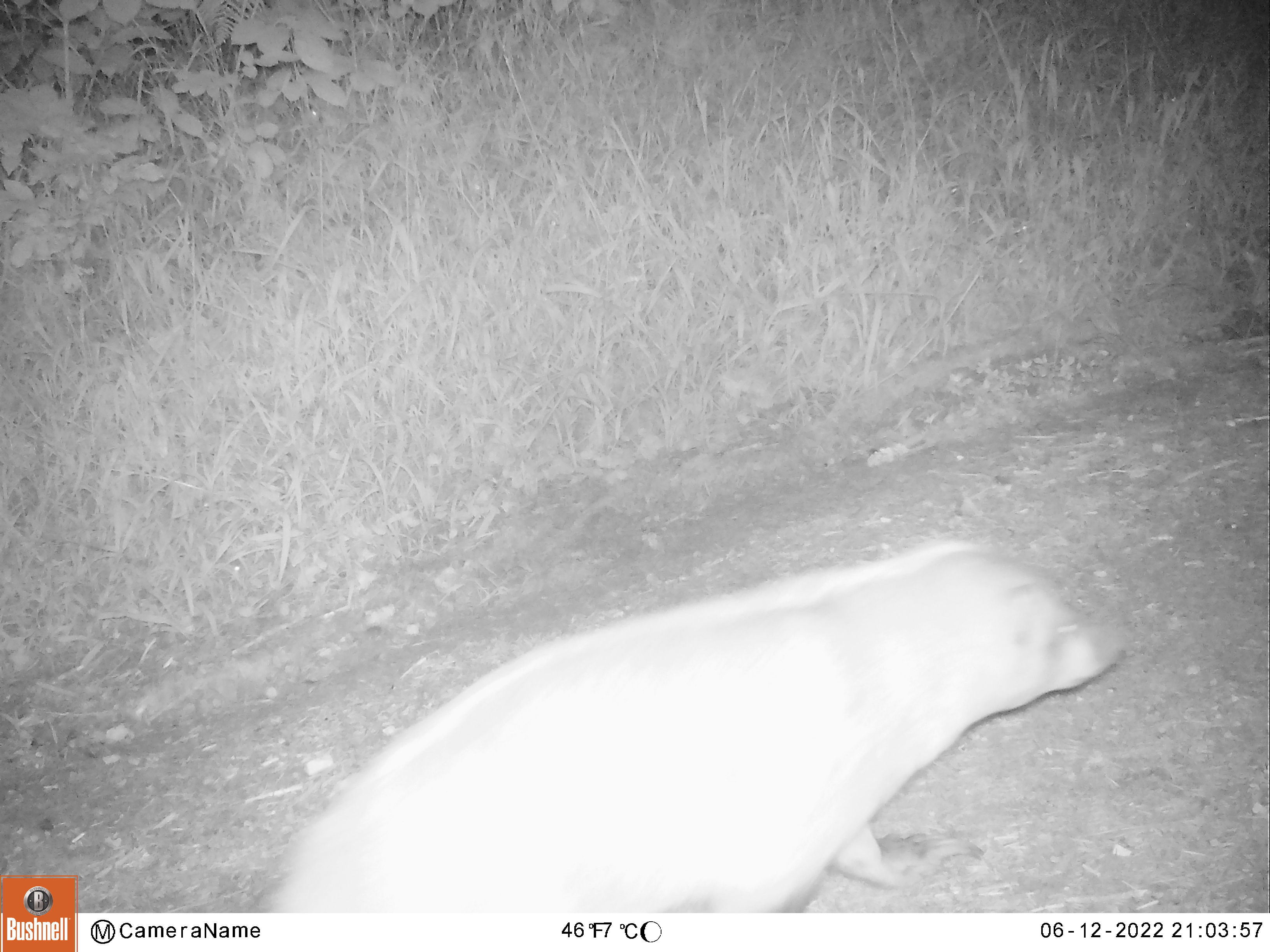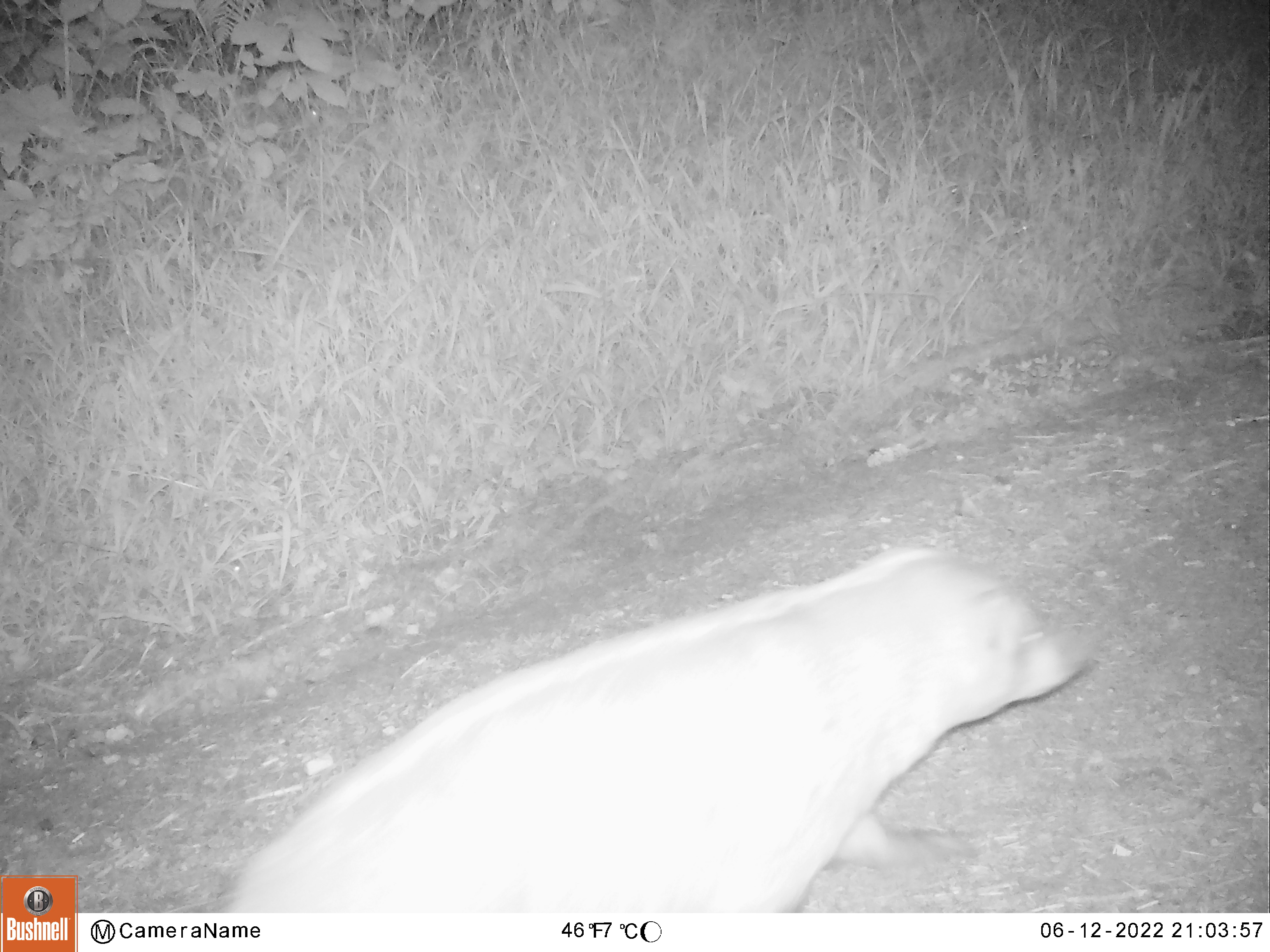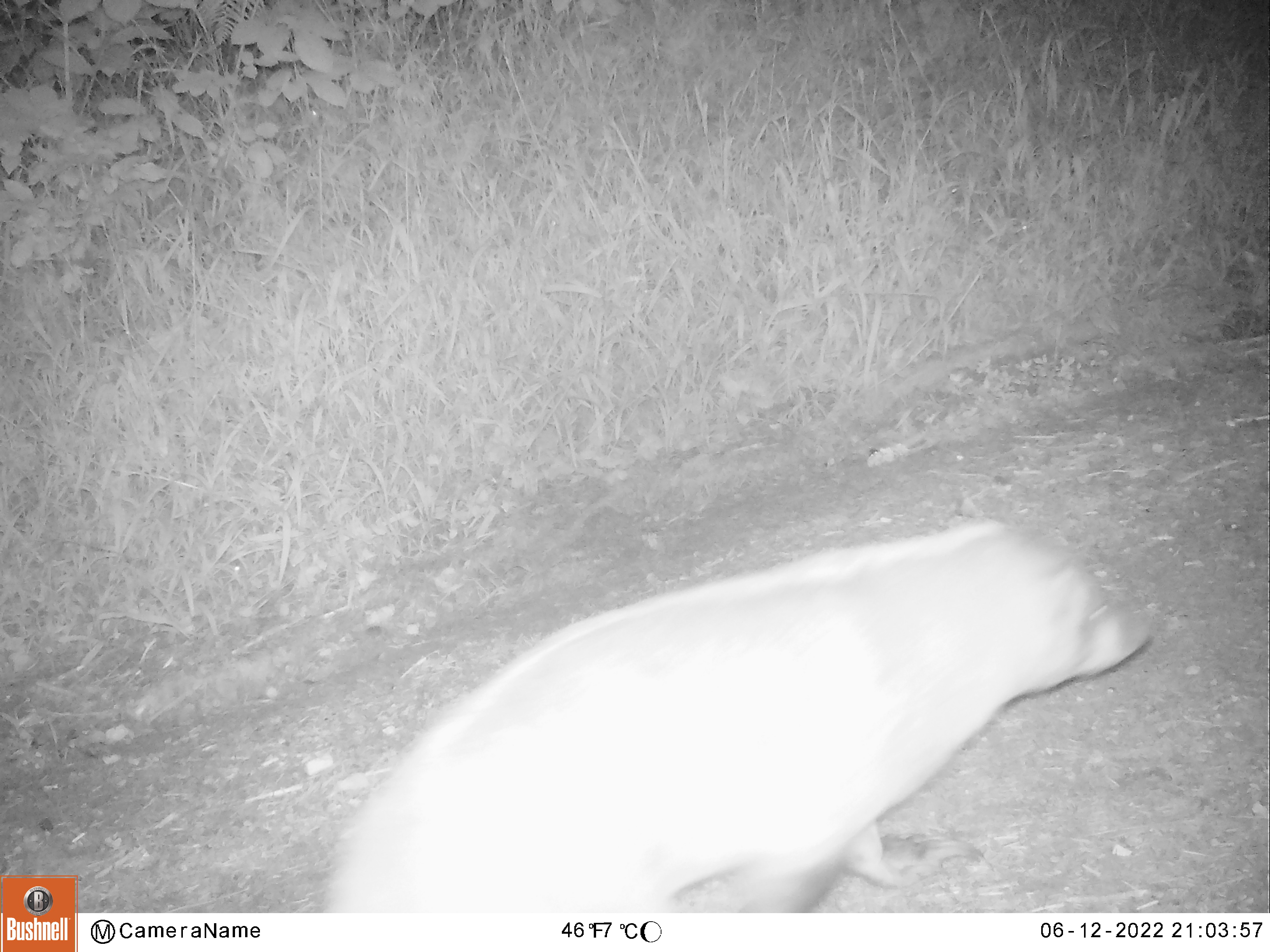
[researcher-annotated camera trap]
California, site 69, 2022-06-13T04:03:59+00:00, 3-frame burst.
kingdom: Animalia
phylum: Chordata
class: Mammalia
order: Carnivora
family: Mustelidae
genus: Taxidea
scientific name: Taxidea taxus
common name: american badger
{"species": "american badger (Taxidea taxus)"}